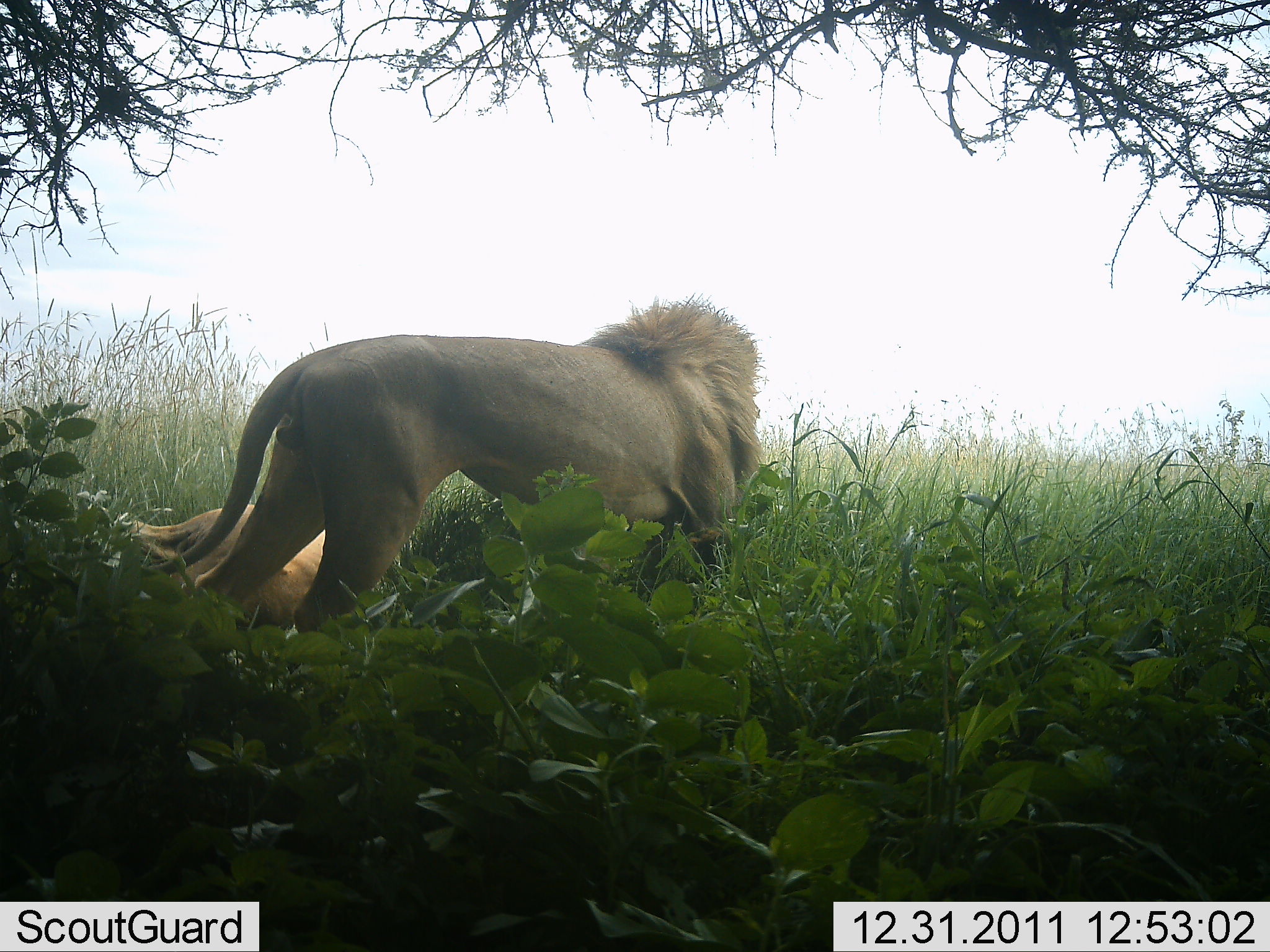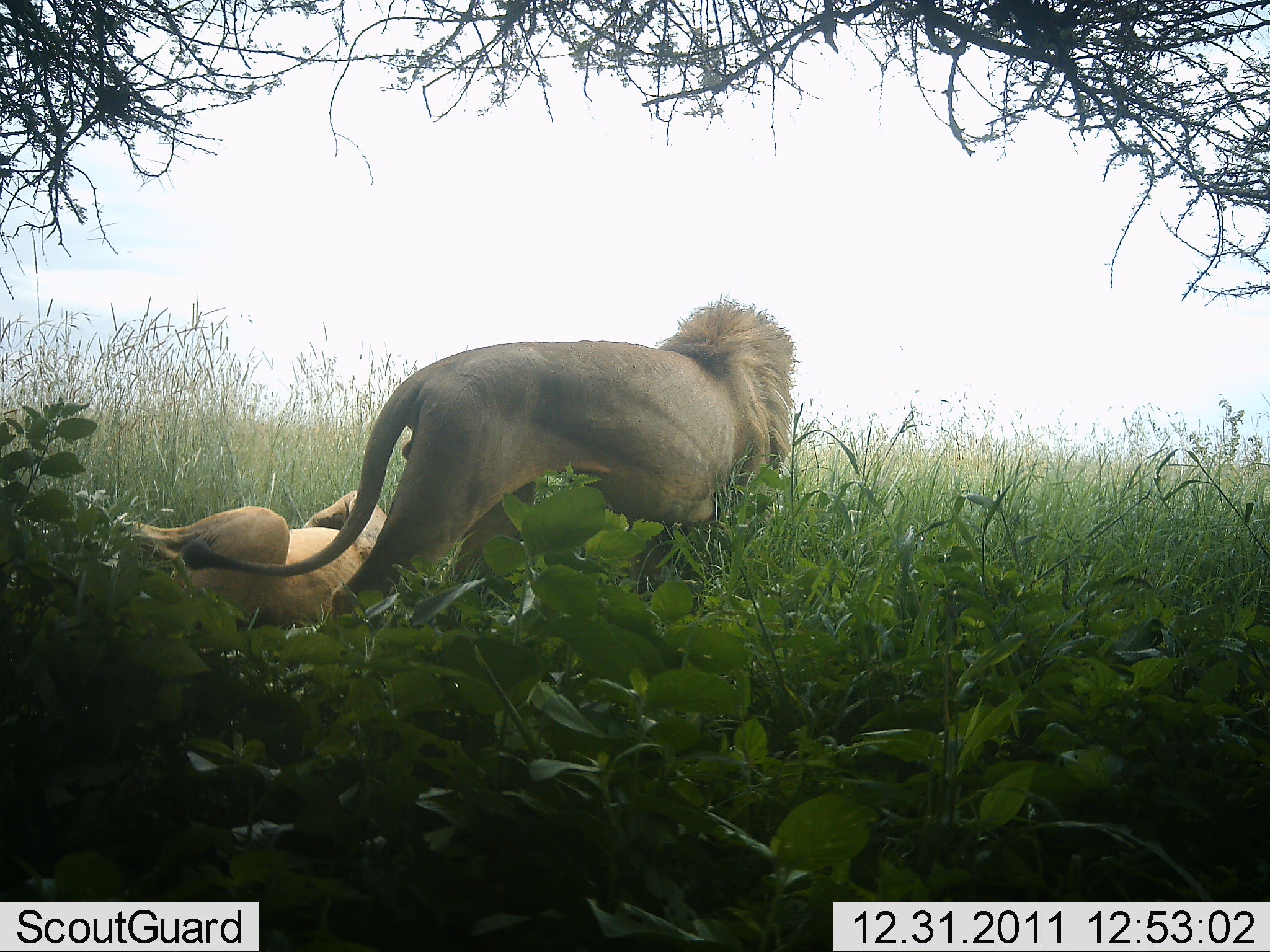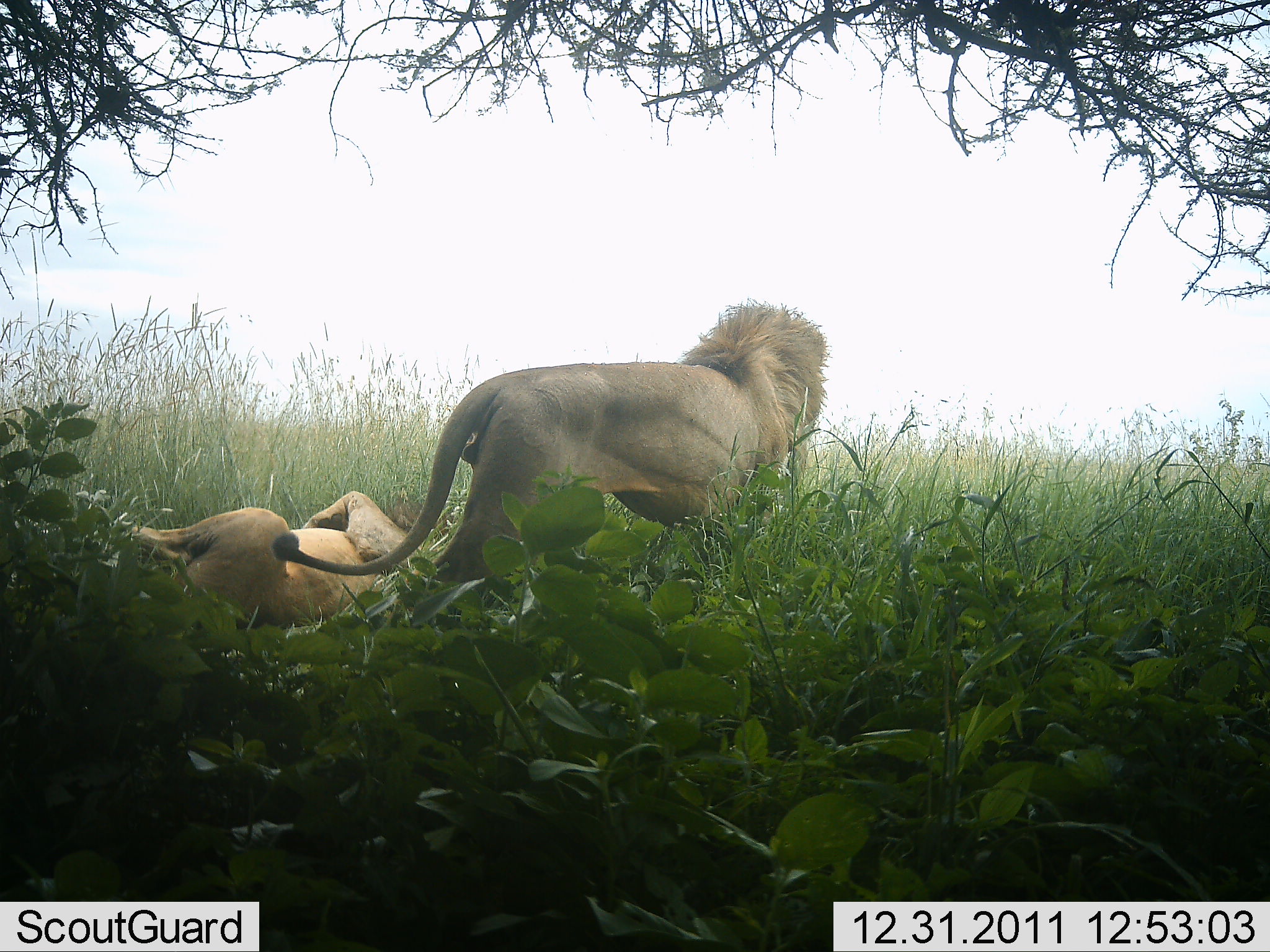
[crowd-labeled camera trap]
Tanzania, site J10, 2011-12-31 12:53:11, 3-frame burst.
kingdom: Animalia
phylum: Chordata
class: Mammalia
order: Carnivora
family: Felidae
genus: Panthera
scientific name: Panthera leo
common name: lion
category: lionmale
Lionmale (lion) (Panthera leo), count 2. Behavior (volunteer vote fractions): standing 40%, resting 50%, moving 50%, interacting 5%. Young present (vote fraction): 0%. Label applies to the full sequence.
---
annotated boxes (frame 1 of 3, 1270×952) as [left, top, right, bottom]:
animal: [137, 292, 774, 640]; [121, 503, 328, 626]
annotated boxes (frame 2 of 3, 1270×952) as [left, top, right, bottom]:
animal: [177, 289, 802, 626]; [99, 488, 389, 628]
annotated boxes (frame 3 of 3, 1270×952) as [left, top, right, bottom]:
animal: [271, 299, 831, 607]; [111, 490, 444, 628]